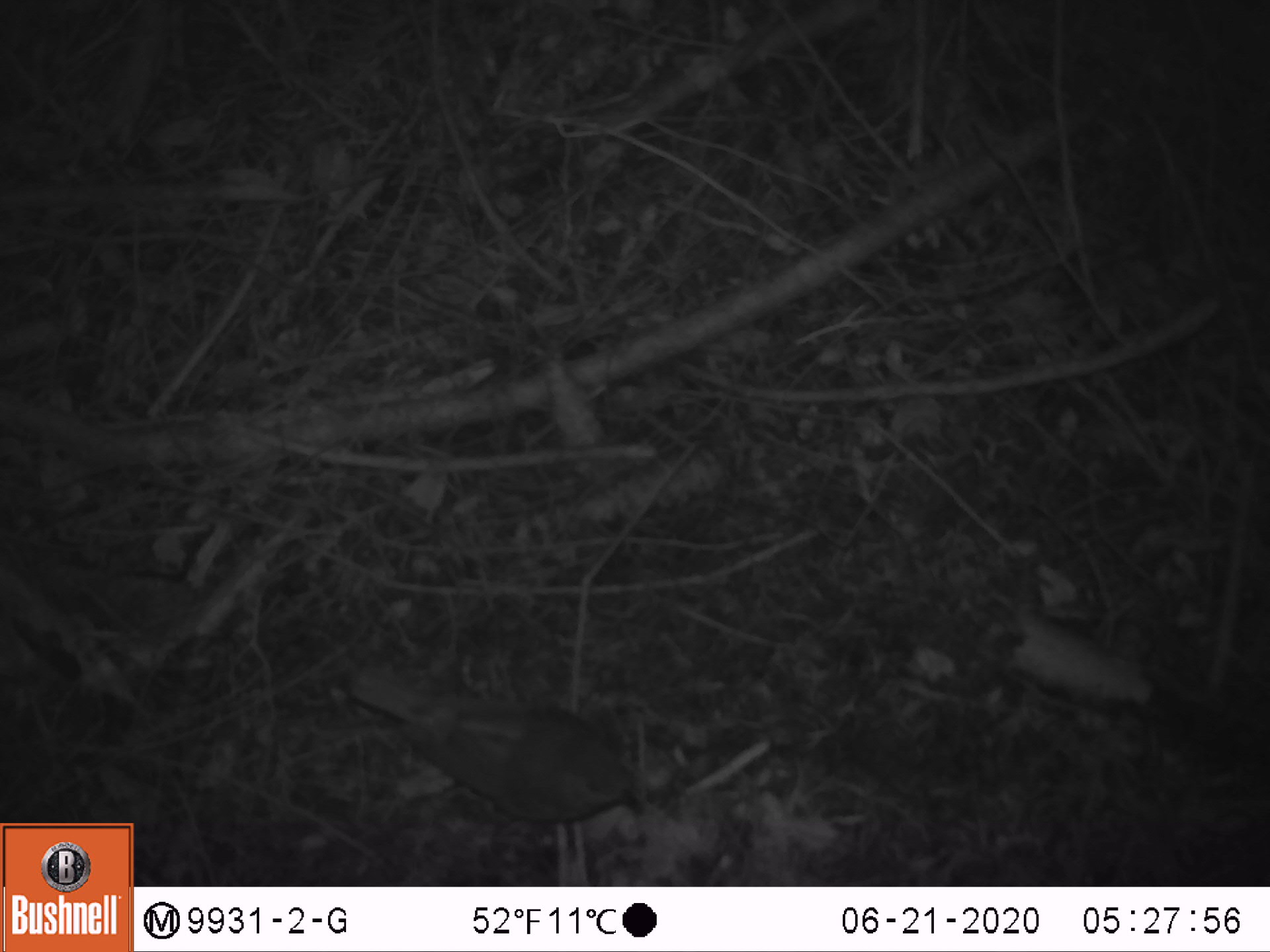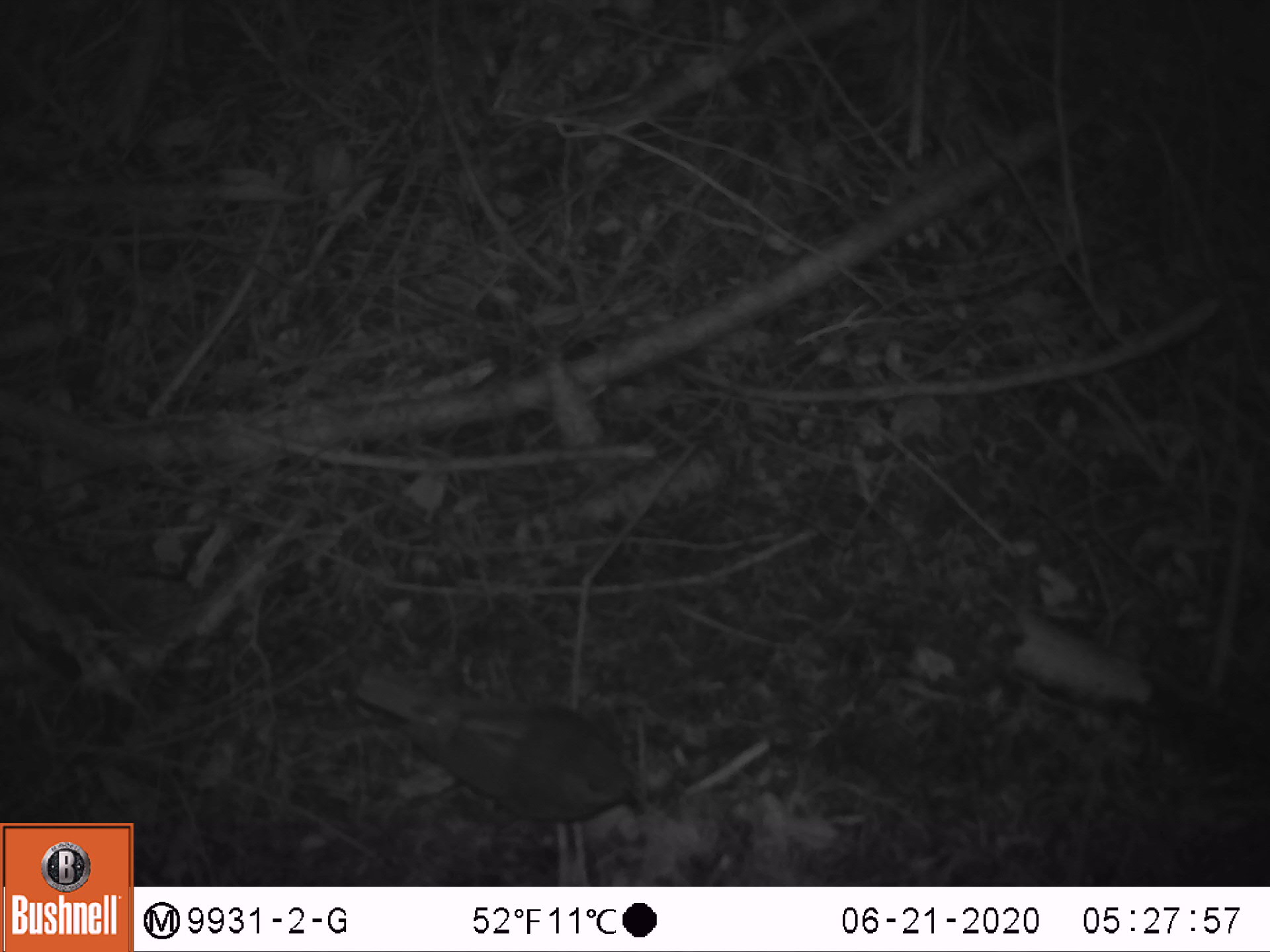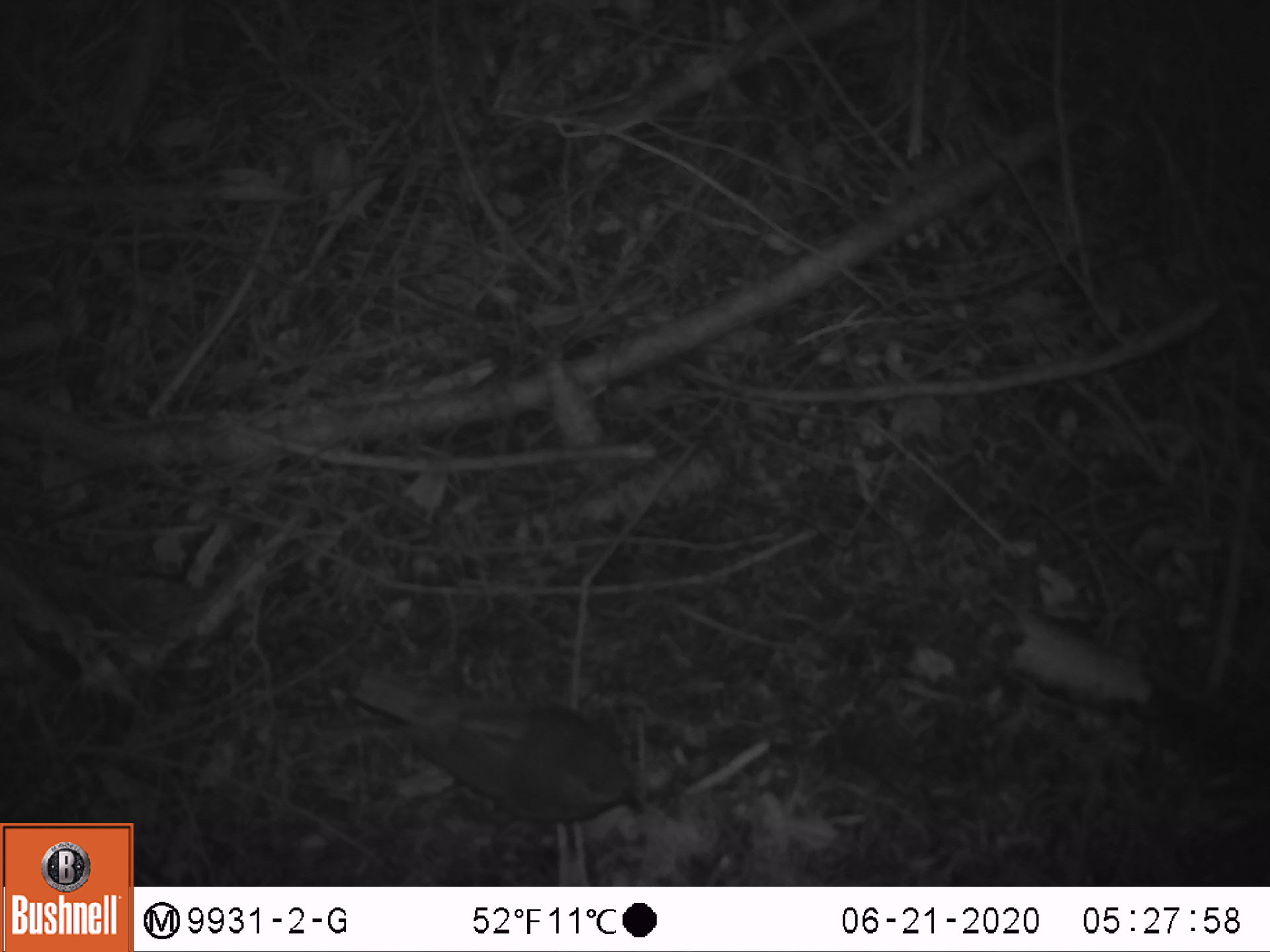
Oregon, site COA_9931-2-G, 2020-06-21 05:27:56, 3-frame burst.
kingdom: Animalia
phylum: Chordata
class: Aves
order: Passeriformes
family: Turdidae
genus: Catharus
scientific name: Catharus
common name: brown thrushes and nightingale-thrushes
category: catharus species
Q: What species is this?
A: Catharus species (brown thrushes and nightingale-thrushes) (Catharus).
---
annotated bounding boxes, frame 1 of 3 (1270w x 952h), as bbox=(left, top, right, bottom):
catharus species: bbox=(331, 649, 653, 836)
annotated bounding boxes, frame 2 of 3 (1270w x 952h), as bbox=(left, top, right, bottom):
catharus species: bbox=(347, 658, 657, 838)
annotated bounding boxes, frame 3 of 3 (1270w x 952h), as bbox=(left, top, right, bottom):
catharus species: bbox=(334, 651, 661, 841)